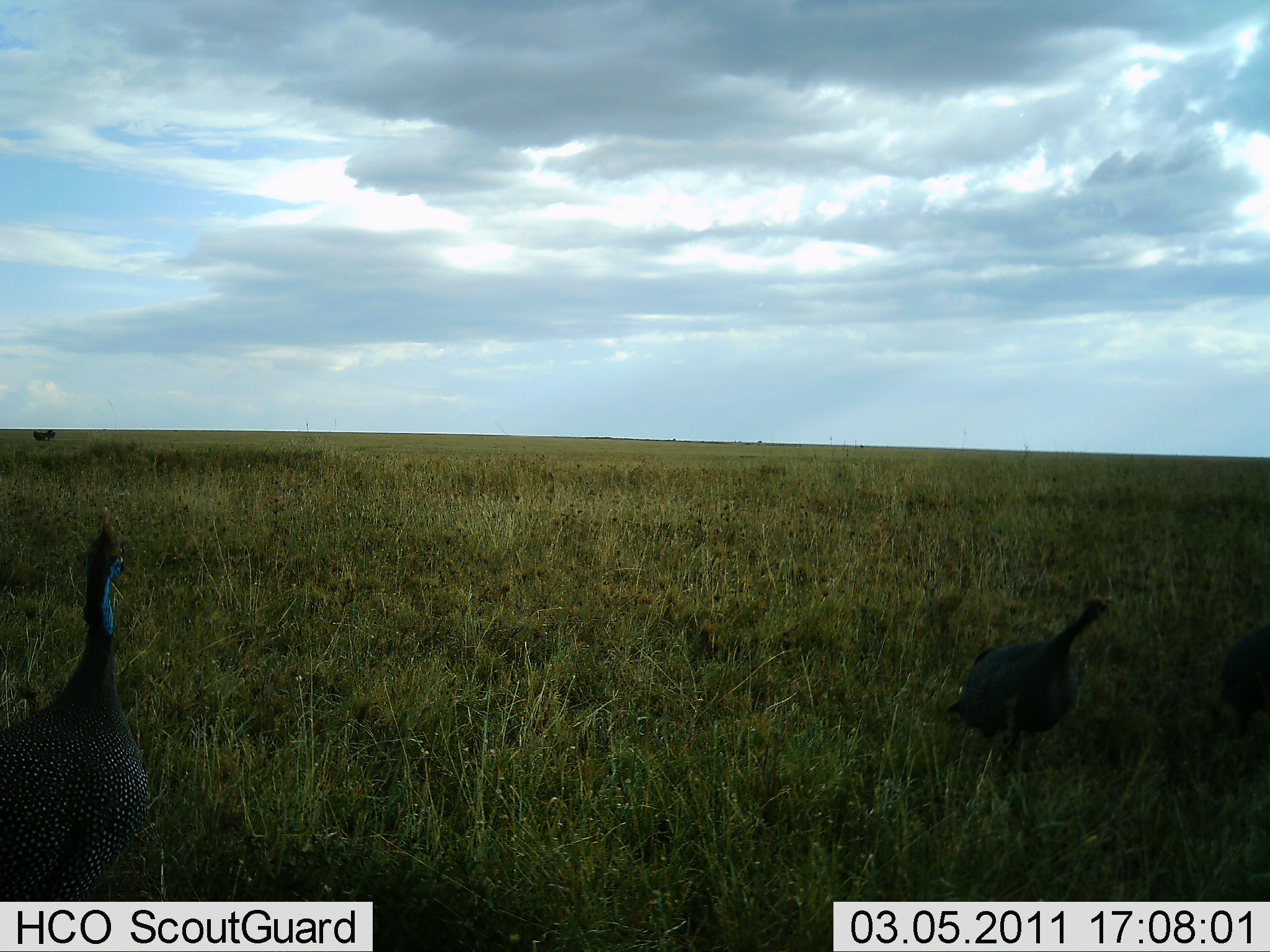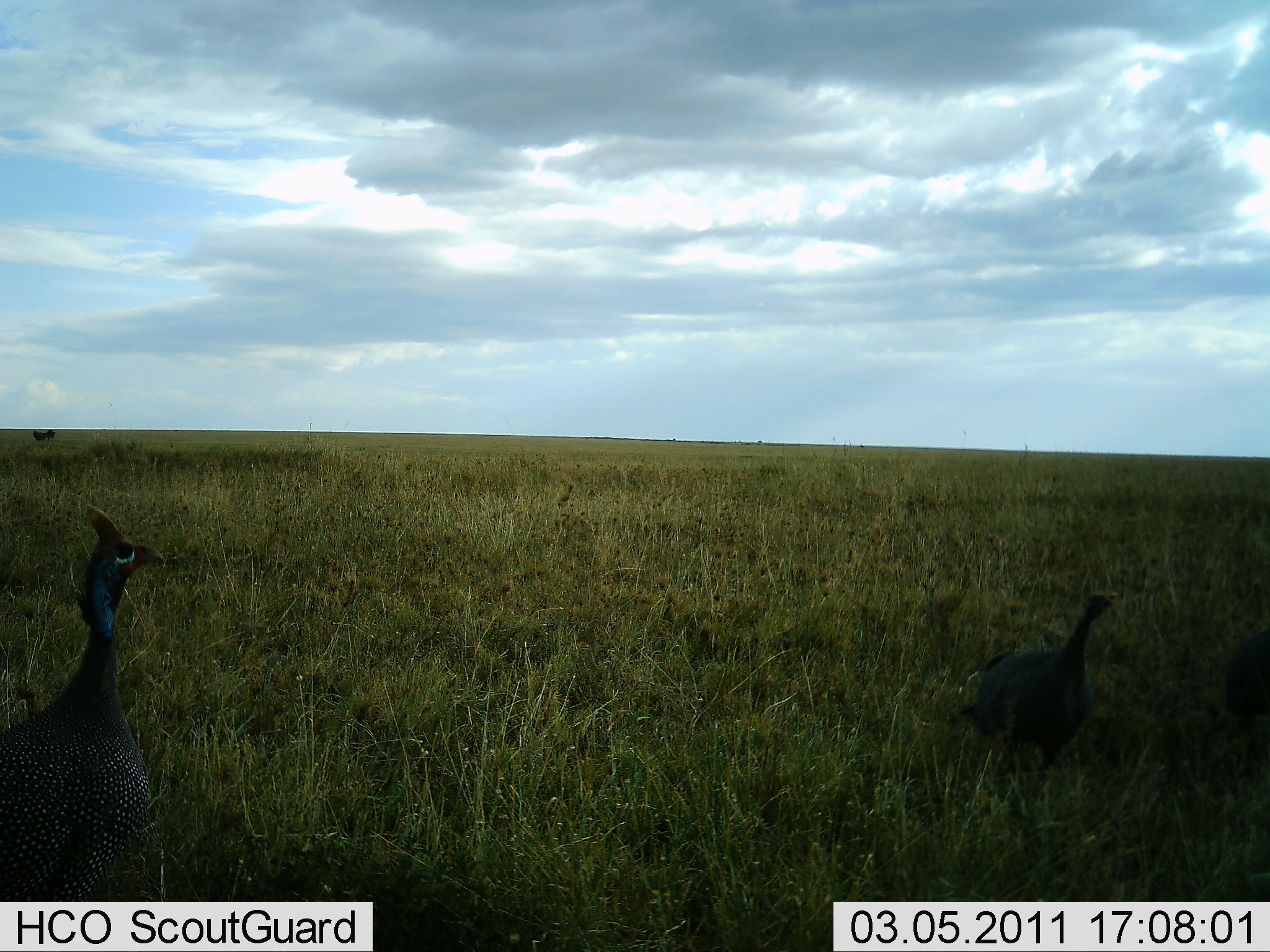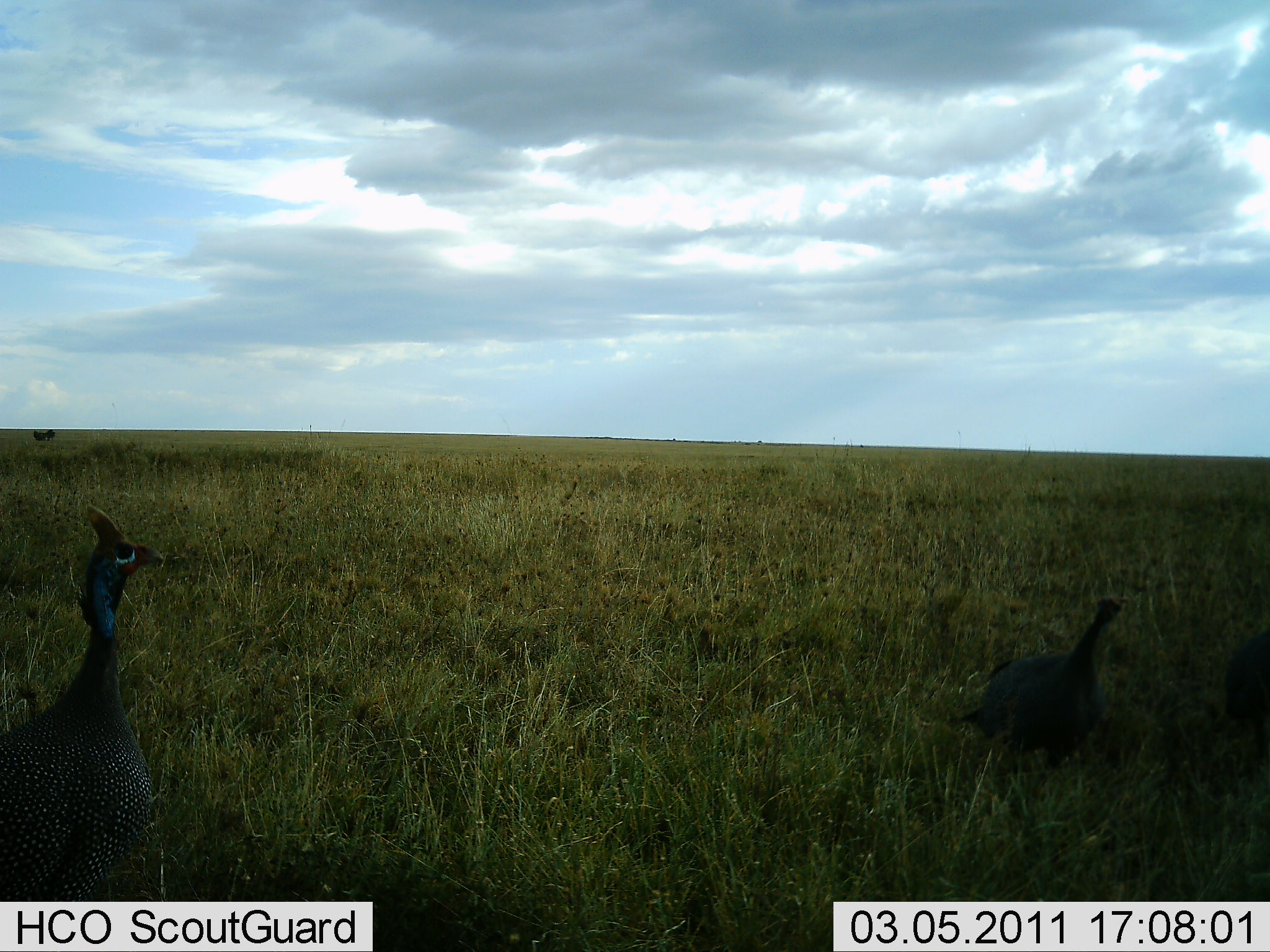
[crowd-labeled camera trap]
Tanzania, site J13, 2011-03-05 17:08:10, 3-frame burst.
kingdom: Animalia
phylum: Chordata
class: Aves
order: Galliformes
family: Numididae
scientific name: Numididae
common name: guinea fowl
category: guineafowl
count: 2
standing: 83%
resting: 0%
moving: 33%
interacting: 0%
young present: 0%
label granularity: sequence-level